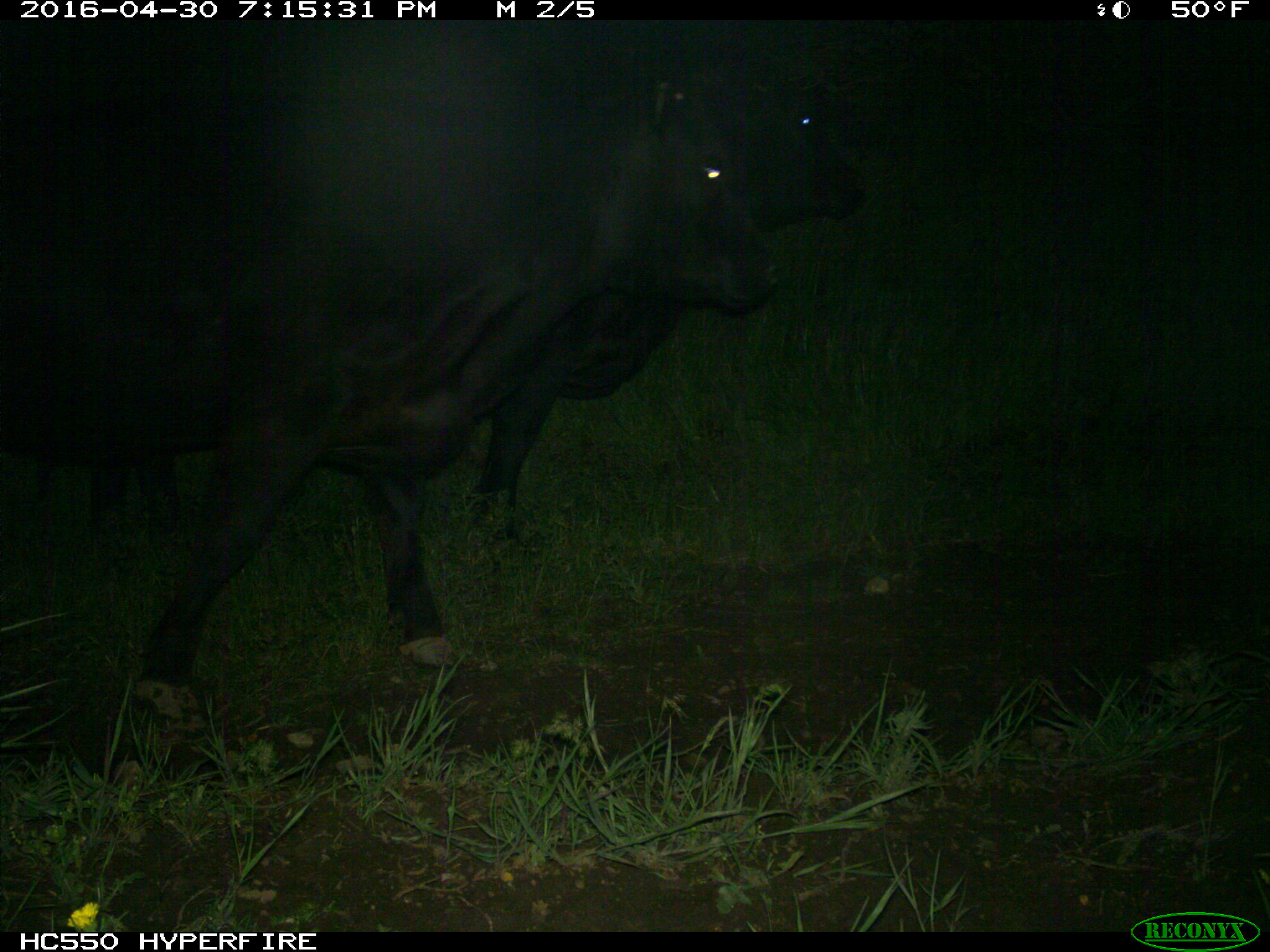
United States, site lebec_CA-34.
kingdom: Animalia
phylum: Chordata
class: Mammalia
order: Artiodactyla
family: Bovidae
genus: Bos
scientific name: Bos taurus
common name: domestic cow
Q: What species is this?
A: Bos taurus (domestic cow).